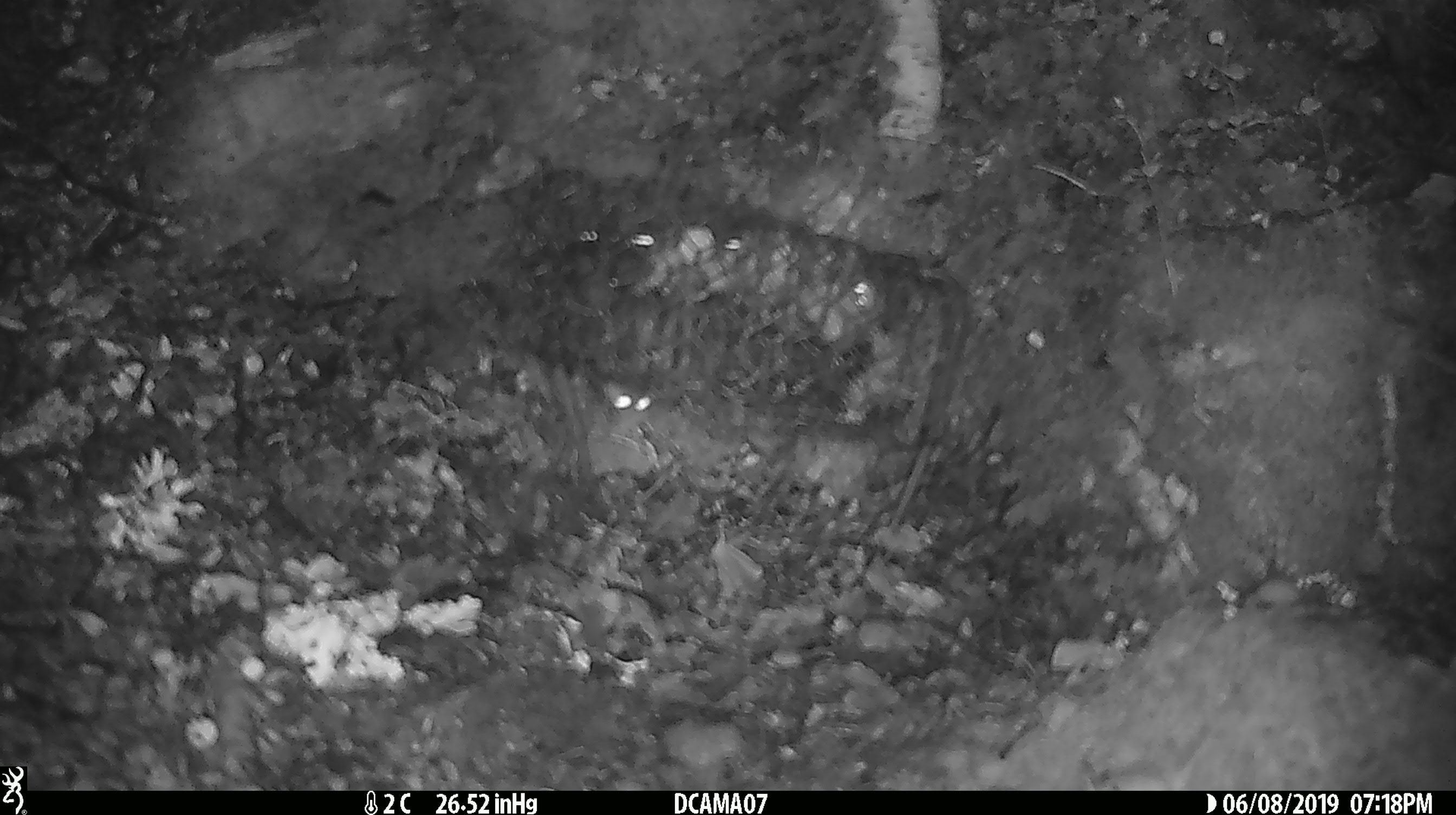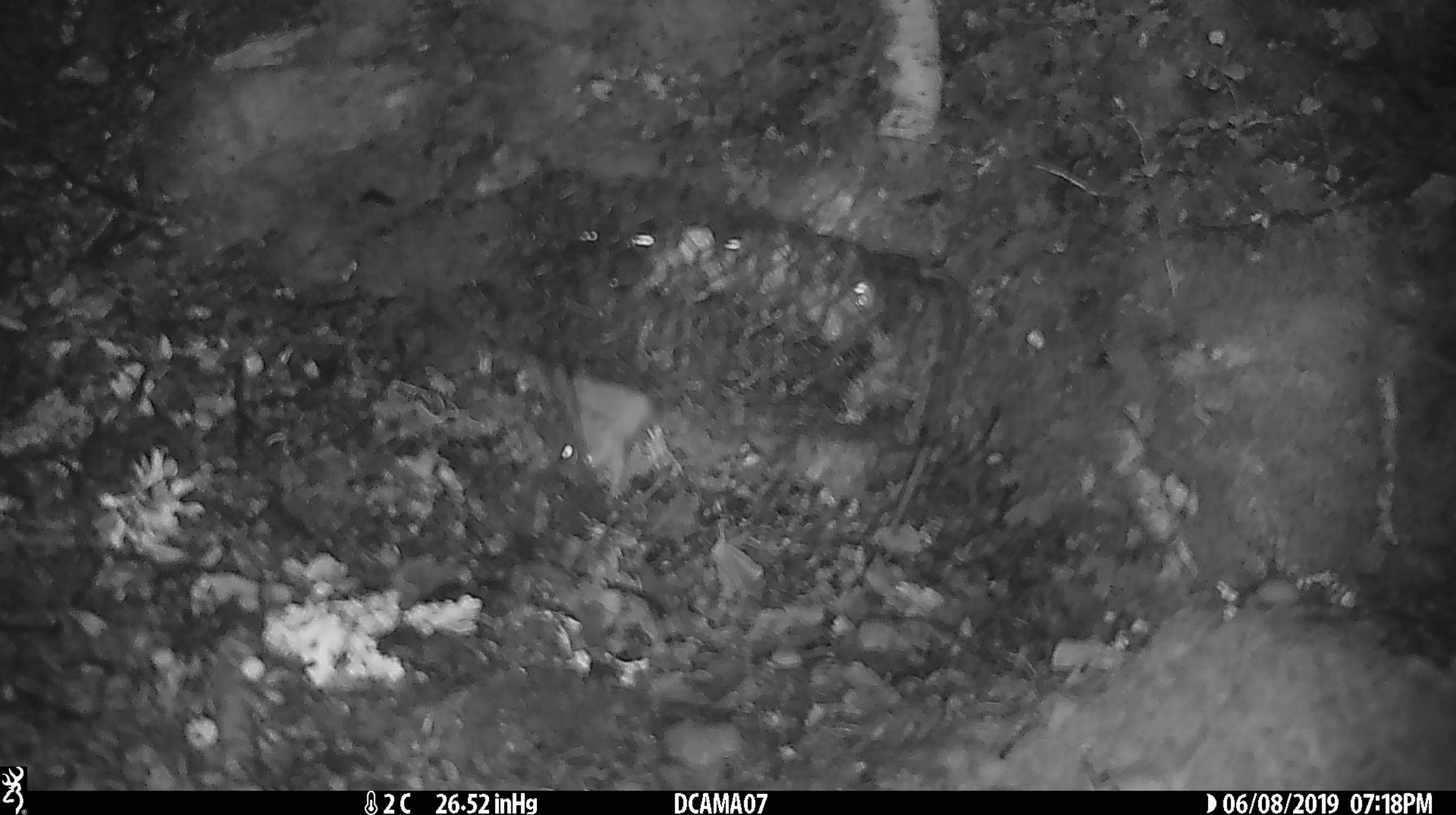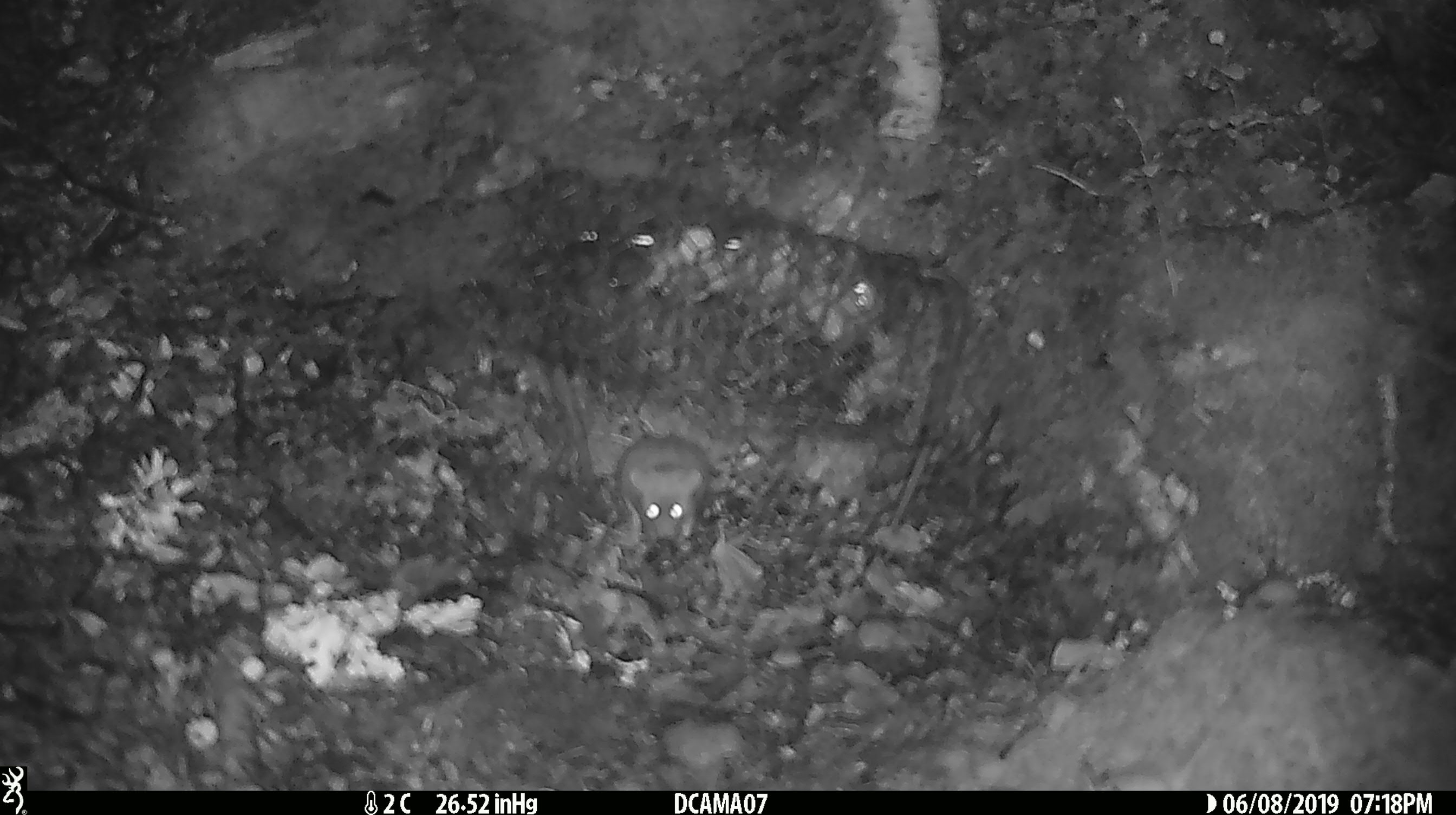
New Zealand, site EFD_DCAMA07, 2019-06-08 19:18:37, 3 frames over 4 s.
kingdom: Animalia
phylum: Chordata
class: Mammalia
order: Rodentia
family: Muridae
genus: Mus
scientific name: Mus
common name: mouse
Mouse (Mus).